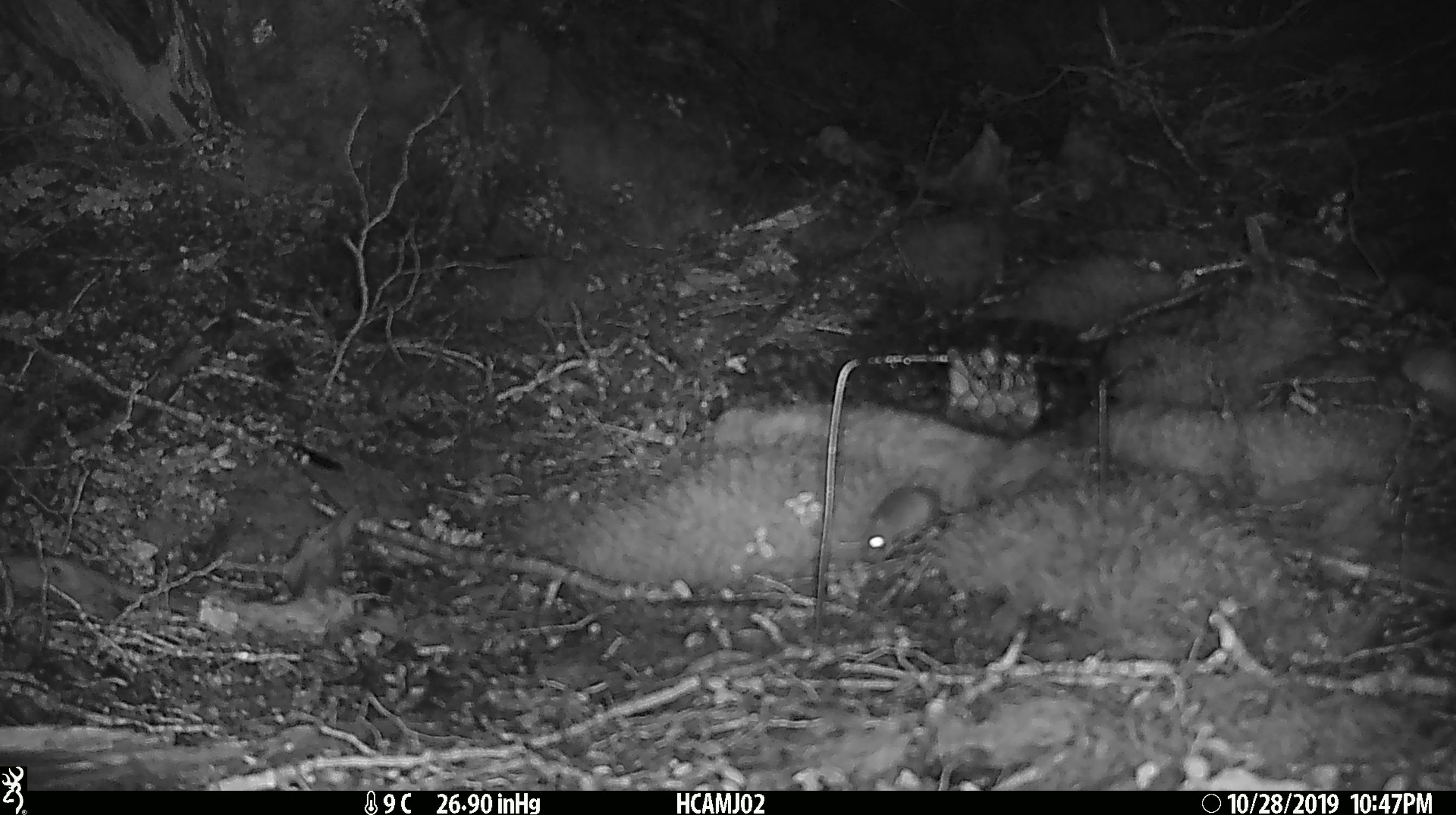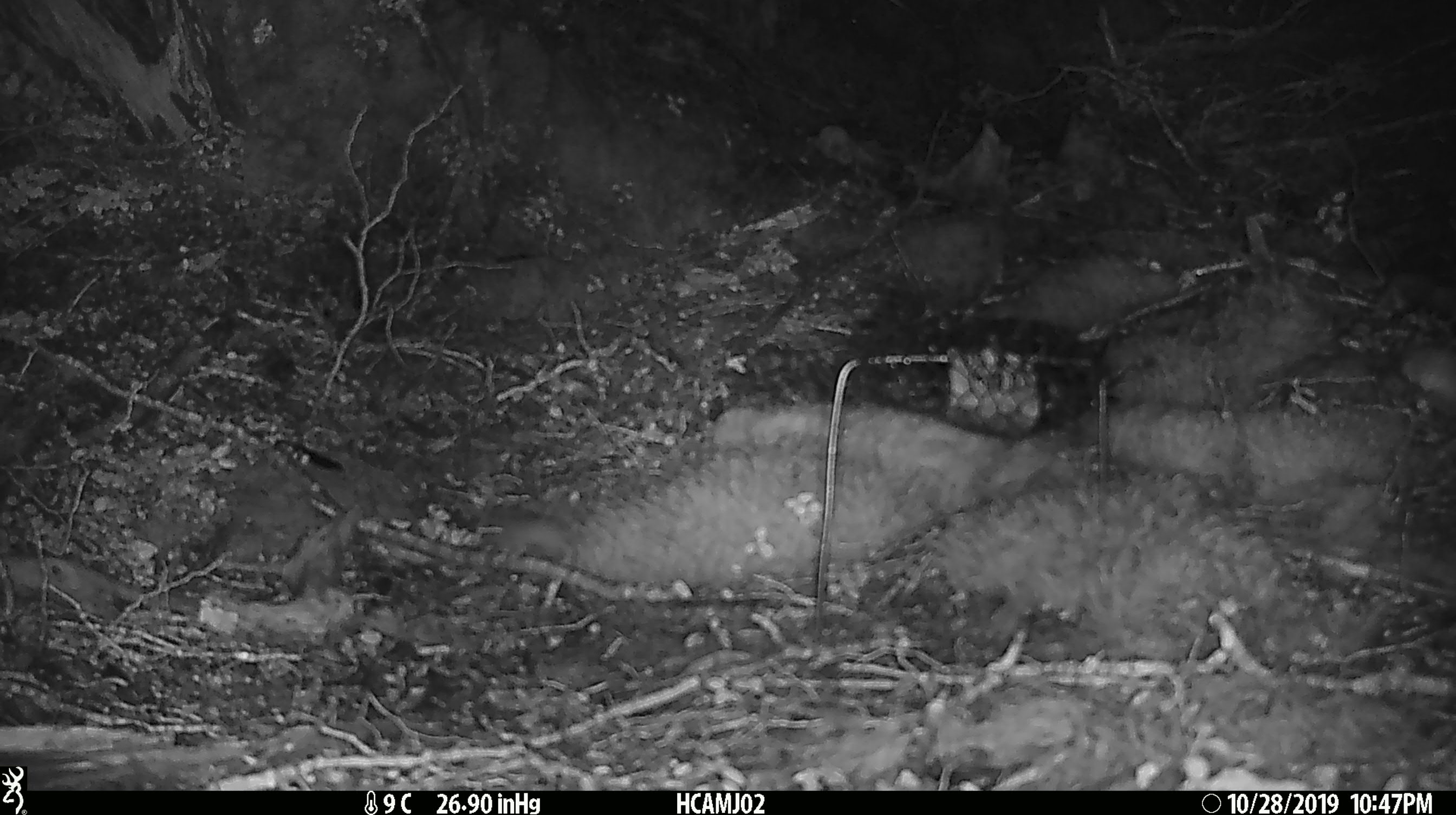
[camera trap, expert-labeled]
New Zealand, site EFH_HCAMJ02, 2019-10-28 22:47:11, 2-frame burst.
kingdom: Animalia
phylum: Chordata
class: Mammalia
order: Rodentia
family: Muridae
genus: Mus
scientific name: Mus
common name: mouse